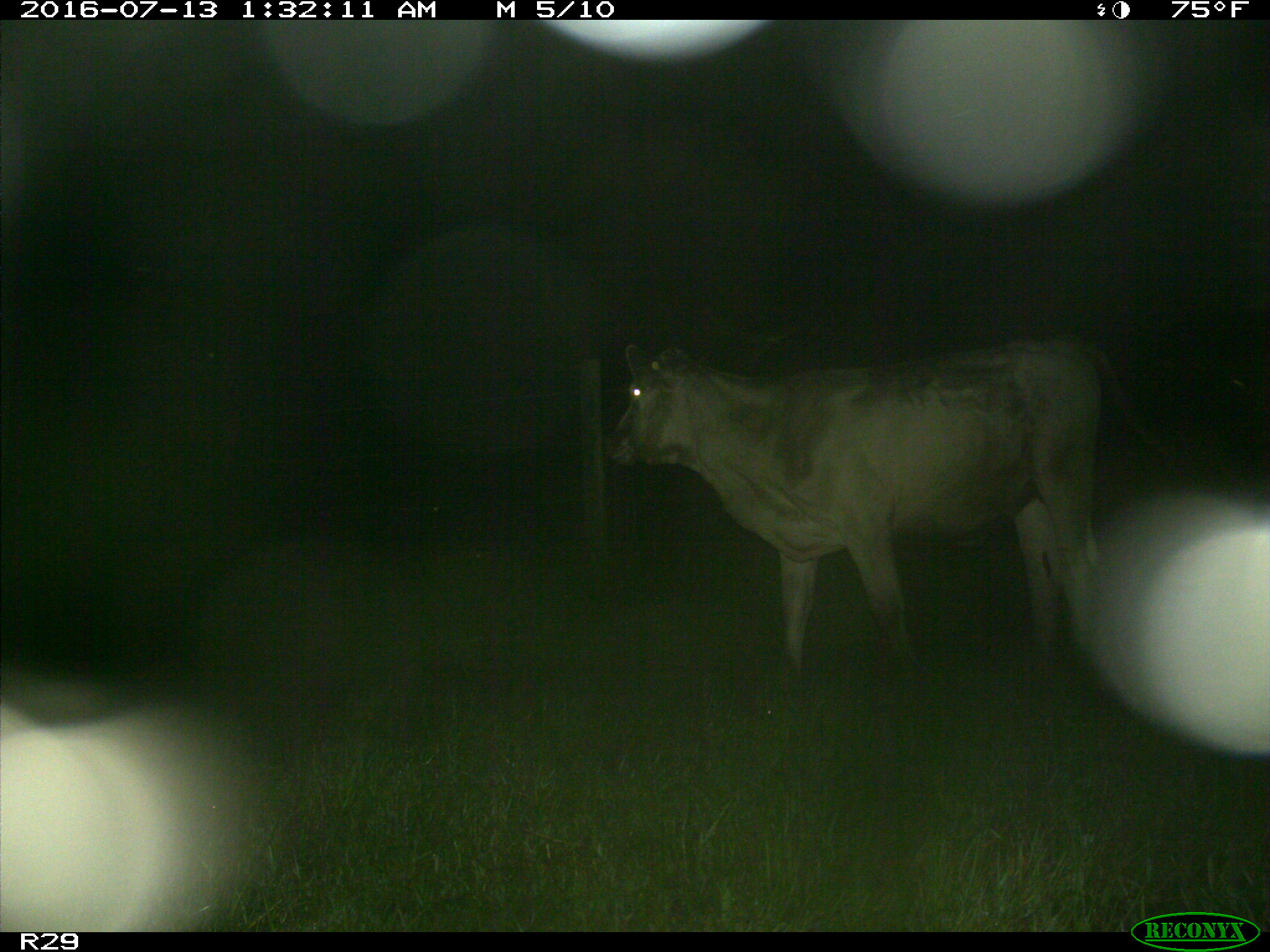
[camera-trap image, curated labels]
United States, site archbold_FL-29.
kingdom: Animalia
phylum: Chordata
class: Mammalia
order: Artiodactyla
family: Bovidae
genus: Bos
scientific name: Bos taurus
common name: domestic cow